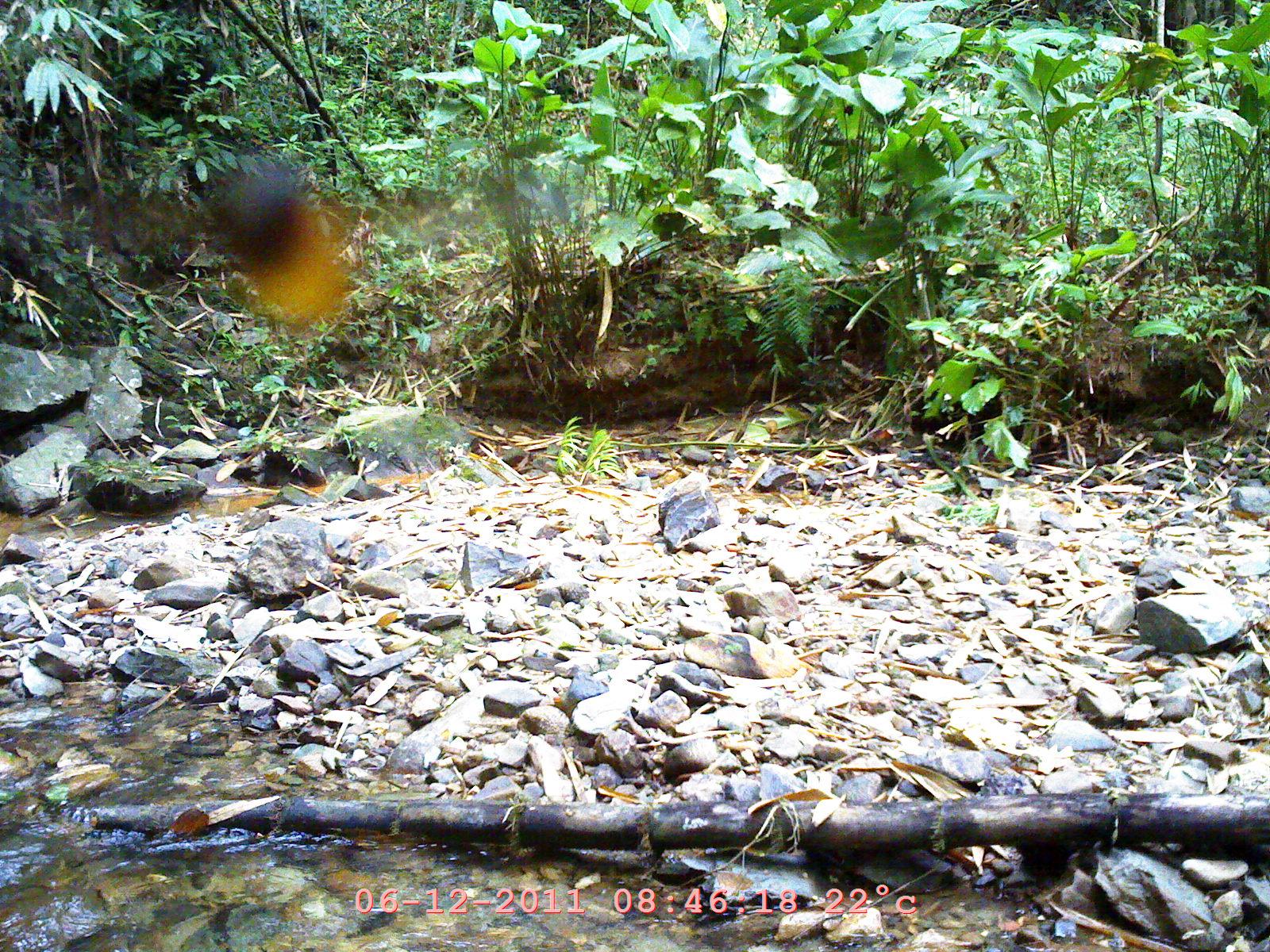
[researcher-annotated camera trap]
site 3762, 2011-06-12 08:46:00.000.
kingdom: Animalia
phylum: Chordata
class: Aves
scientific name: Aves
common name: bird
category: unknown bird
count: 1